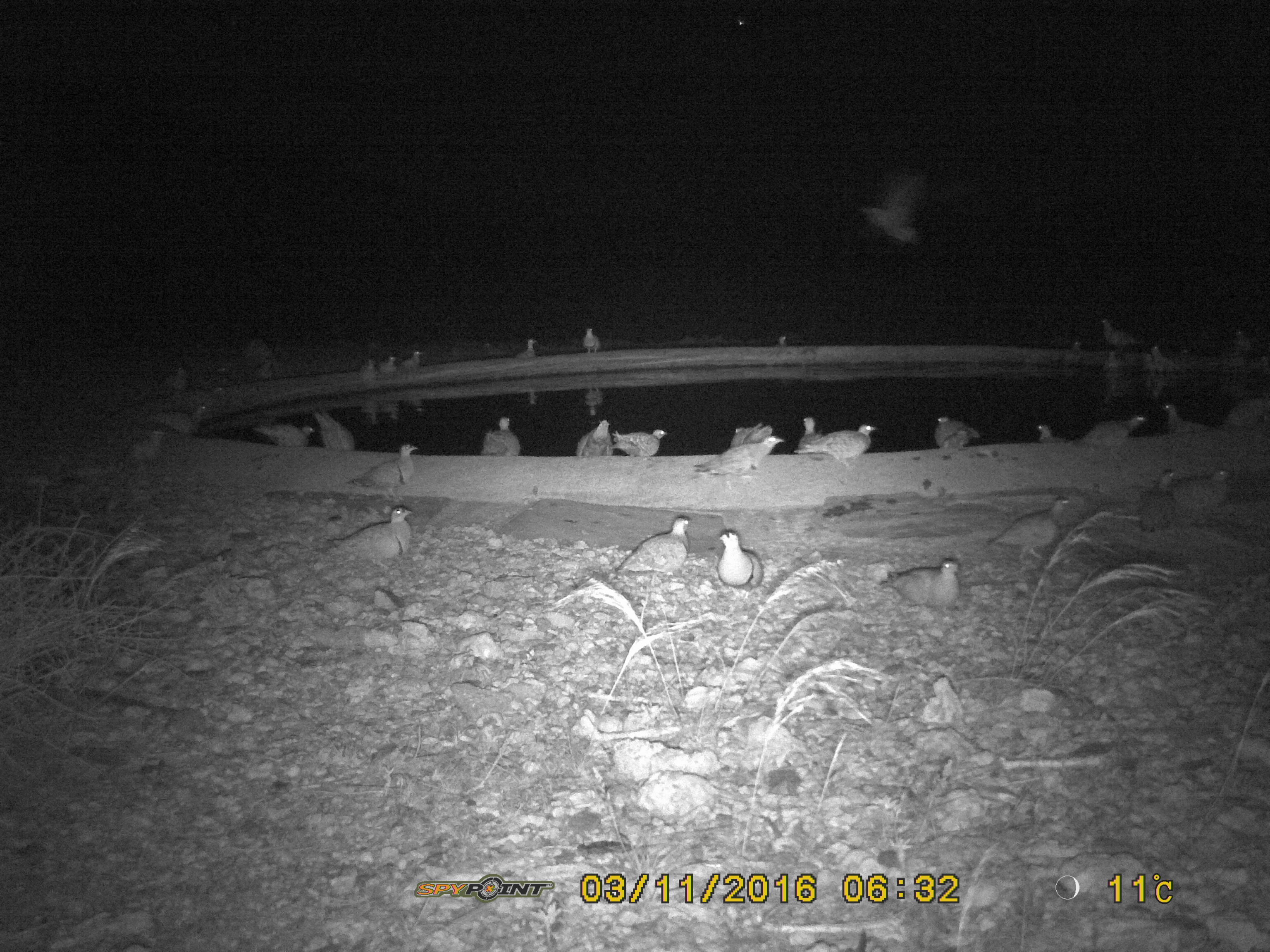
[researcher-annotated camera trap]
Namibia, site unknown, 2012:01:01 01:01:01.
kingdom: Animalia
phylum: Chordata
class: Aves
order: Pterocliformes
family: Pteroclidae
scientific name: Pteroclidae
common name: sandgrouse